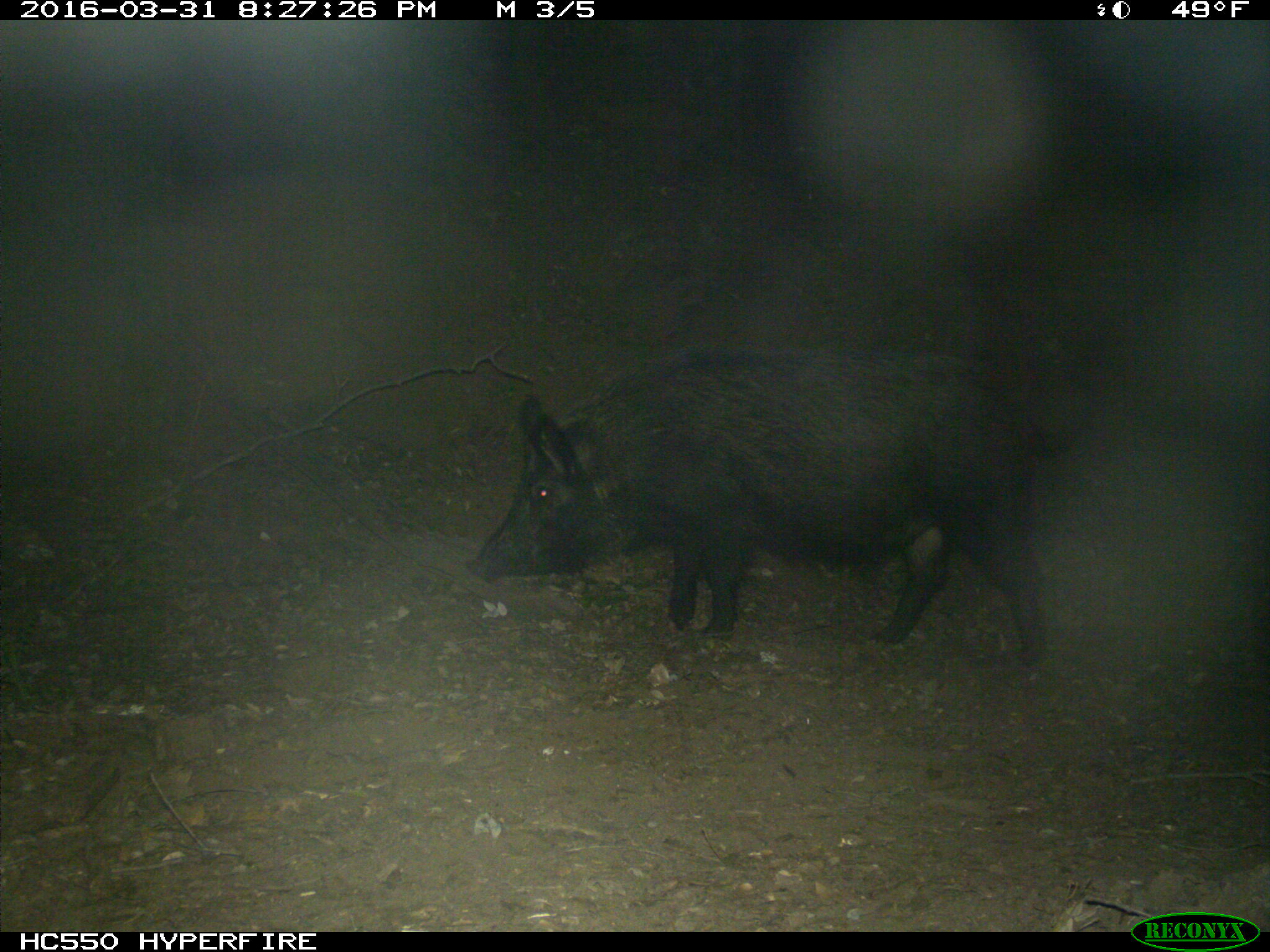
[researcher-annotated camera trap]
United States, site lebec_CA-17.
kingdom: Animalia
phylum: Chordata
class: Mammalia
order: Artiodactyla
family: Suidae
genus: Sus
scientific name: Sus scrofa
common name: wild boar